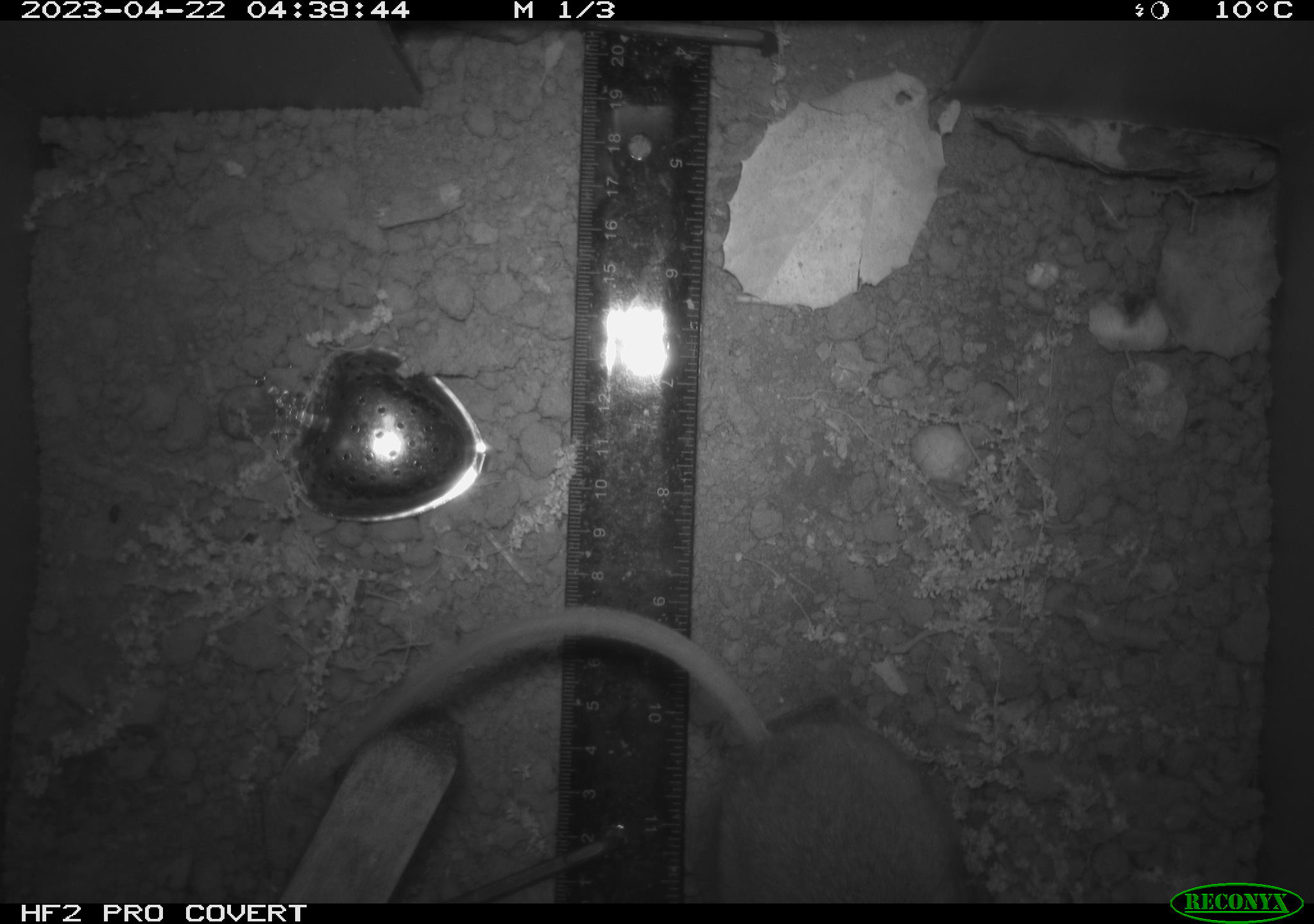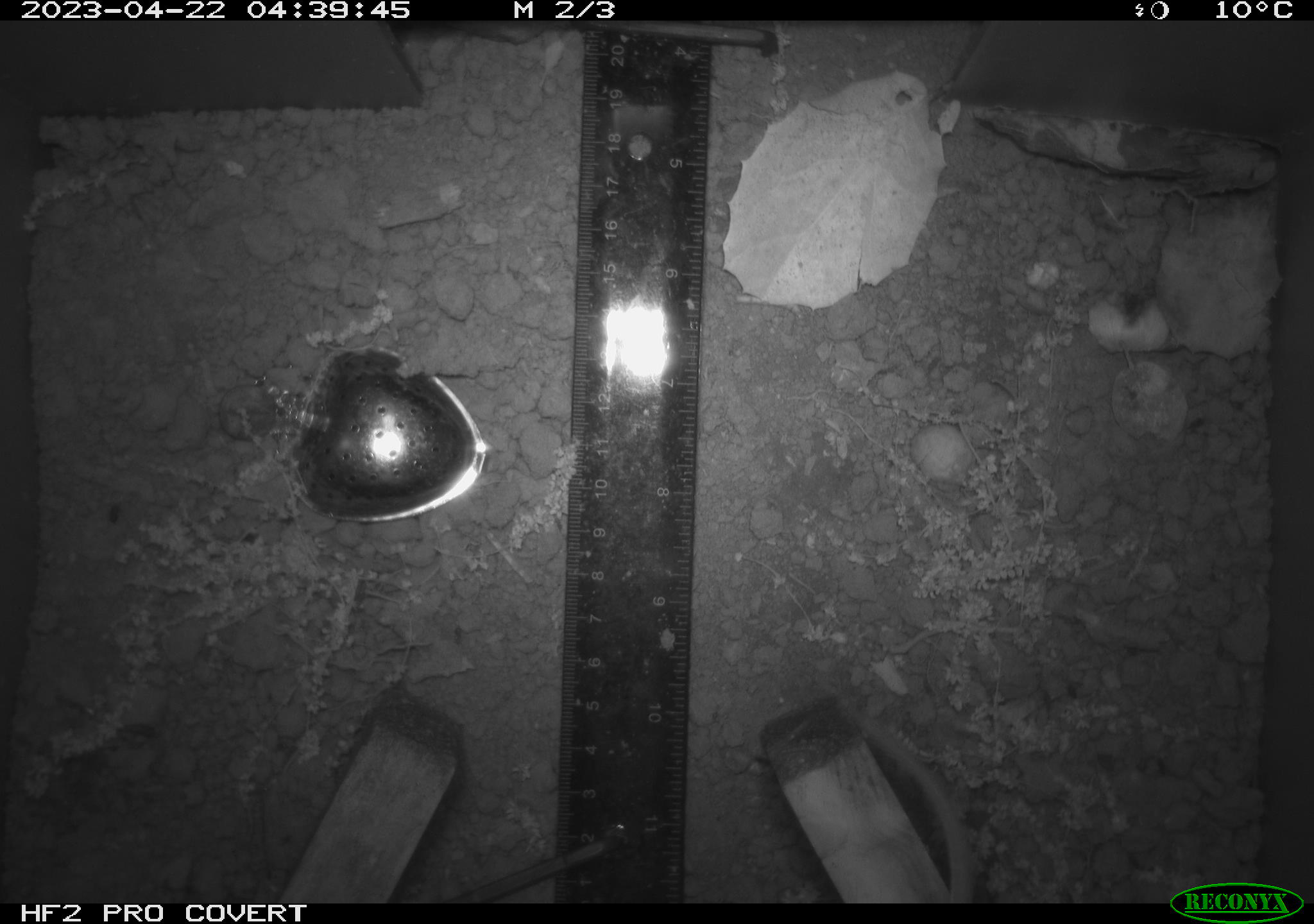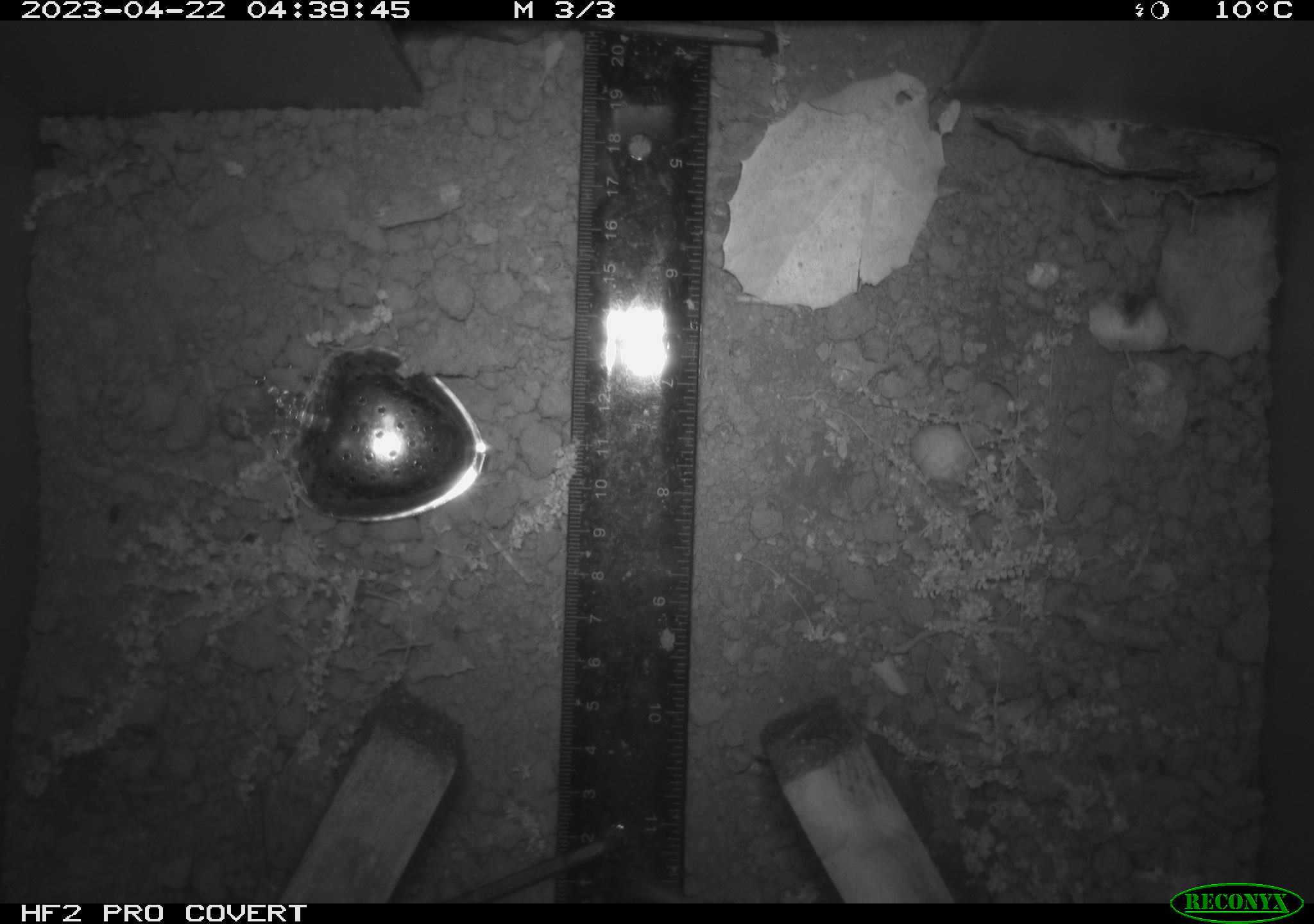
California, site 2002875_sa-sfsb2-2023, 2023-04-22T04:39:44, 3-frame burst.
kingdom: Animalia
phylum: Chordata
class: Mammalia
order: Rodentia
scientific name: Rodentia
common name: mouse species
Mouse species (Rodentia).